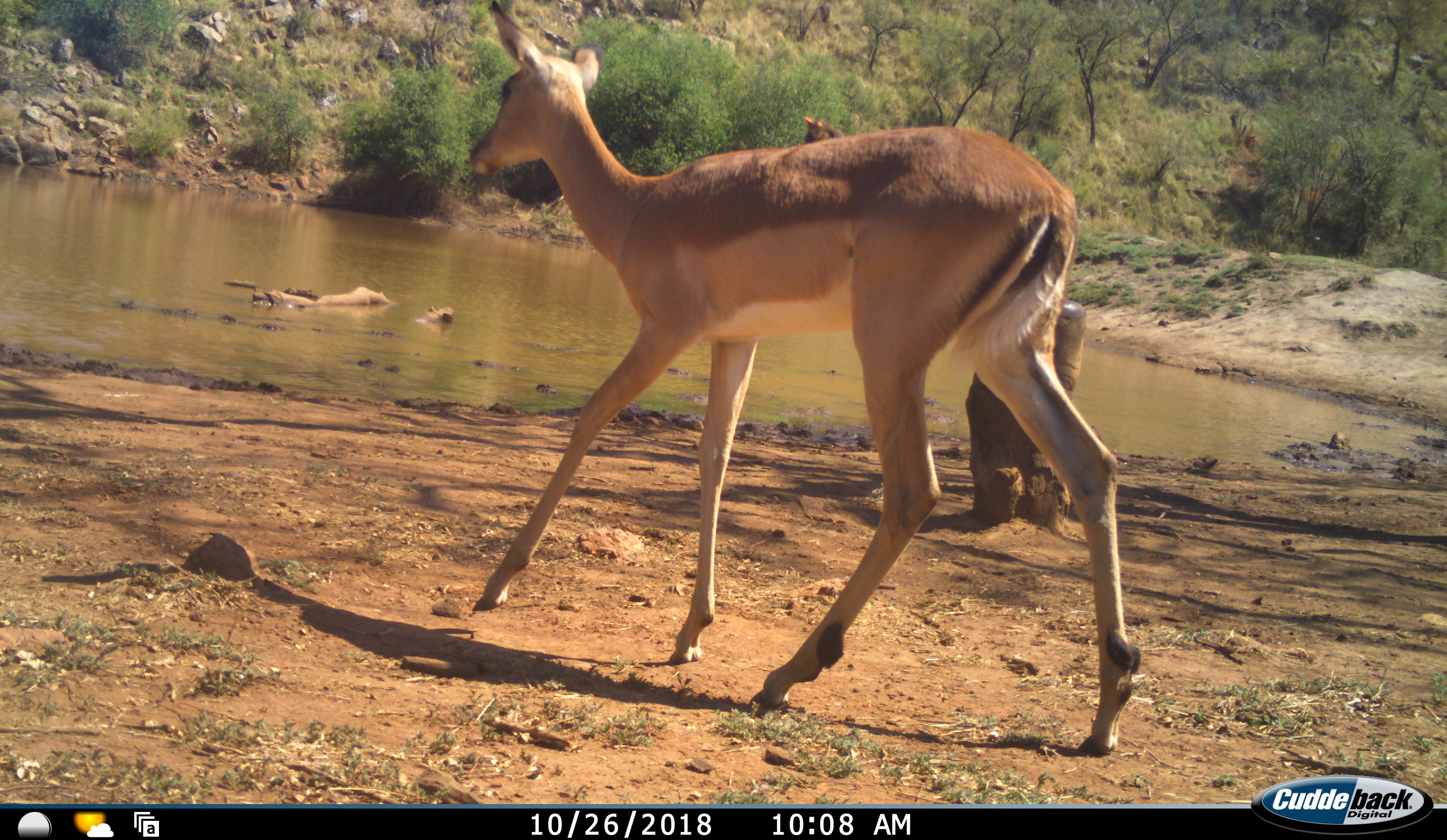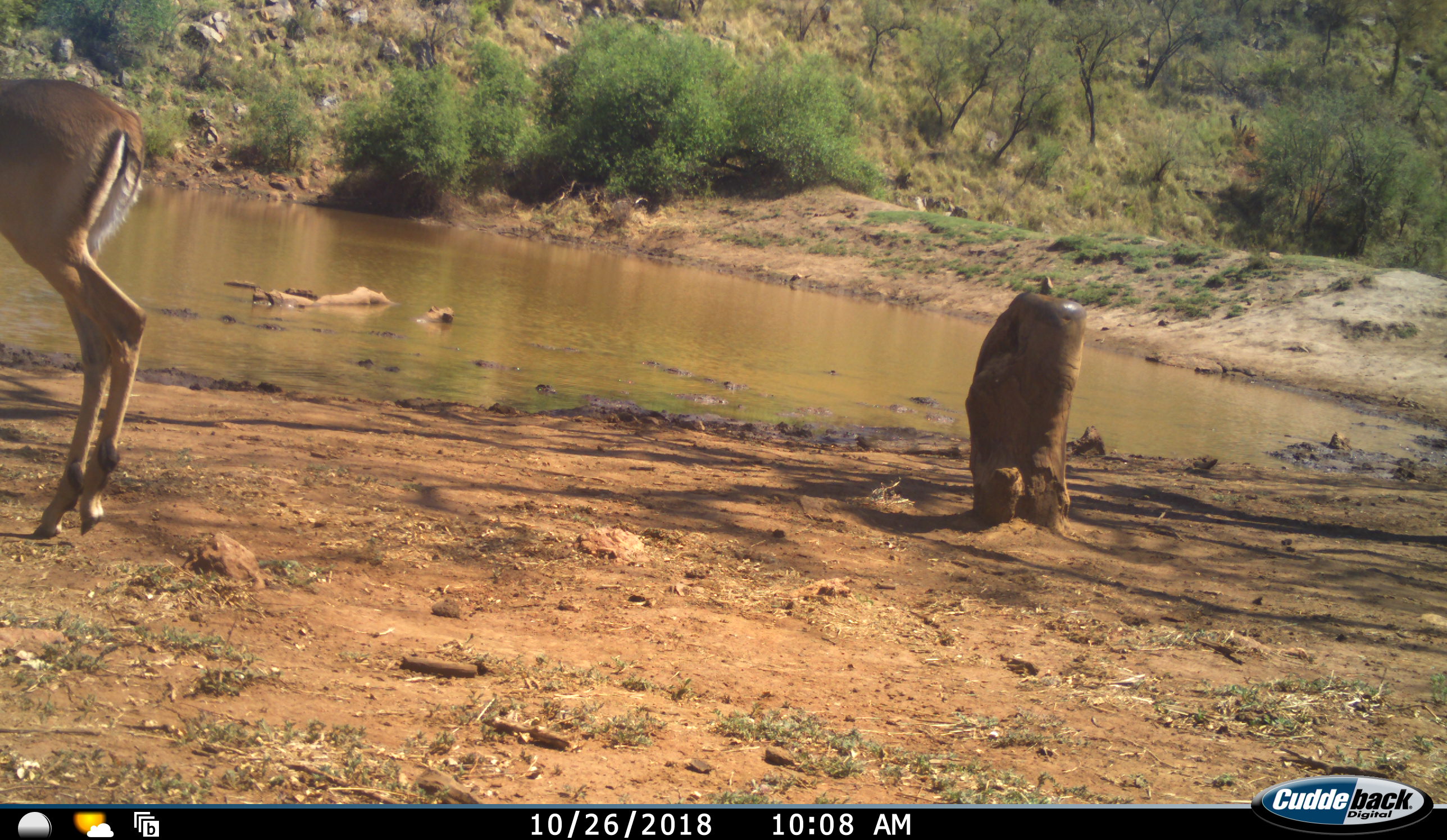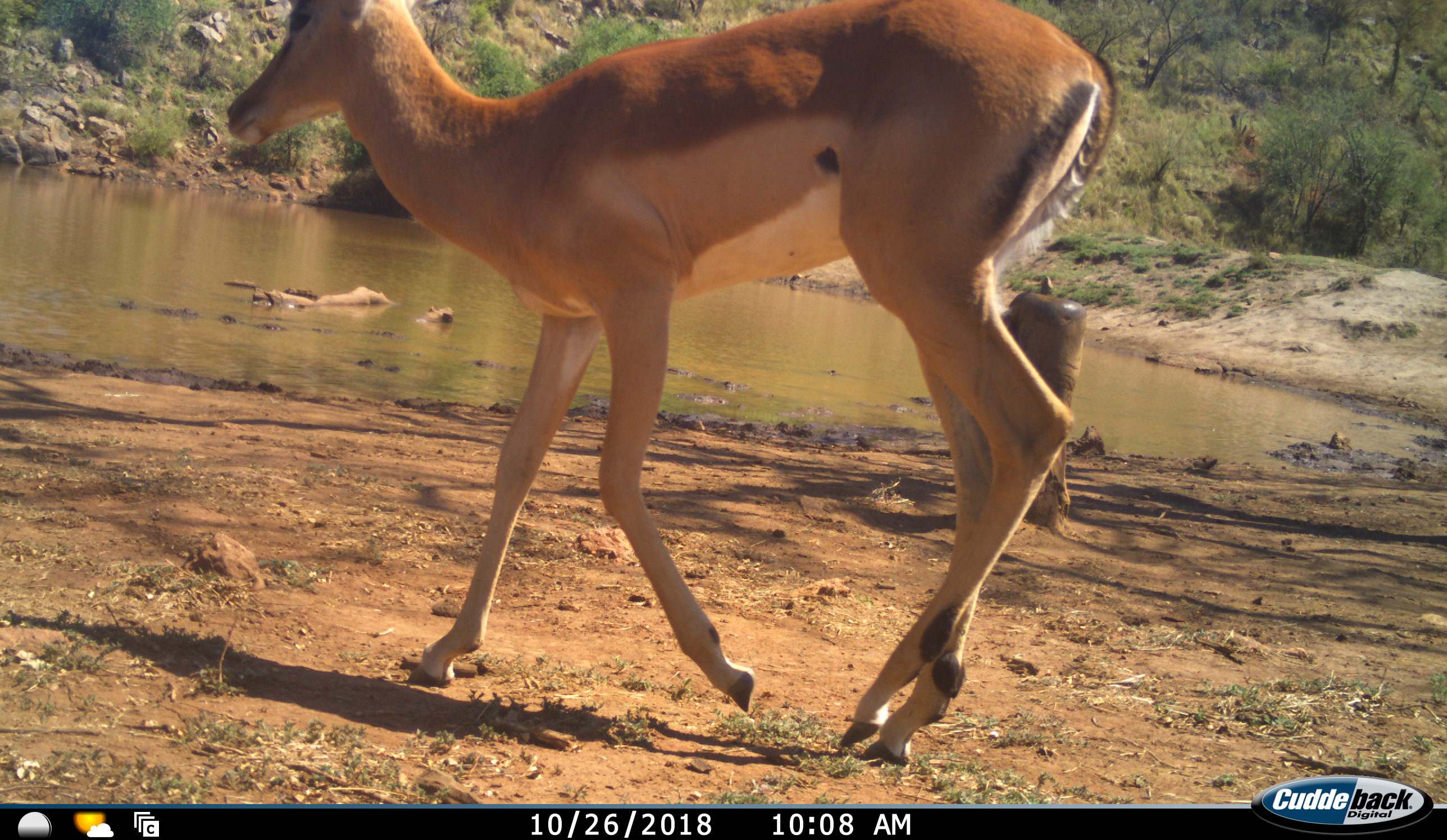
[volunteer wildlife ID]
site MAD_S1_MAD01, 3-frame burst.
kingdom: Animalia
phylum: Chordata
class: Mammalia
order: Artiodactyla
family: Bovidae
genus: Aepyceros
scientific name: Aepyceros melampus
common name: impala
Impala (Aepyceros melampus), count 1. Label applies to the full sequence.